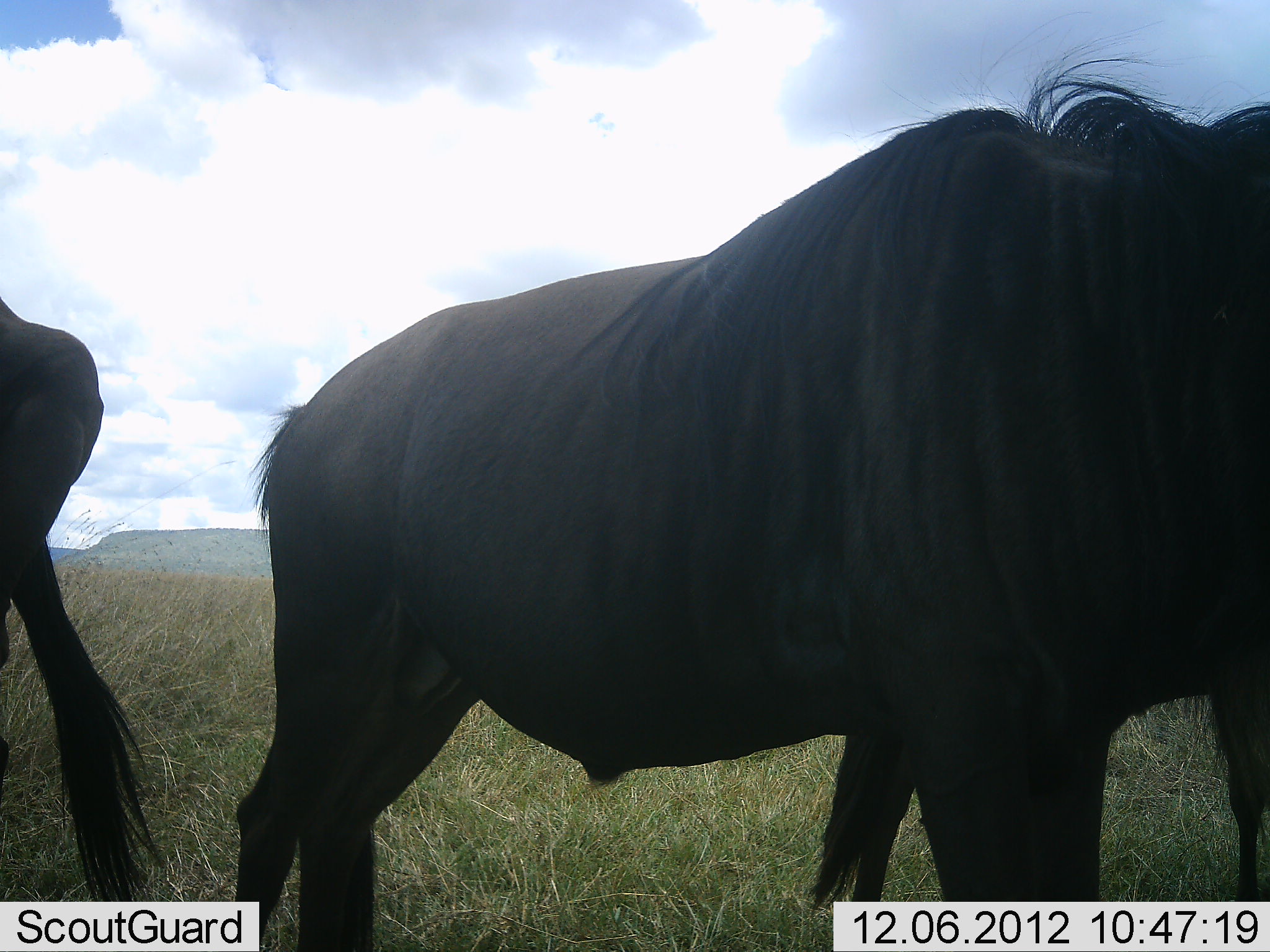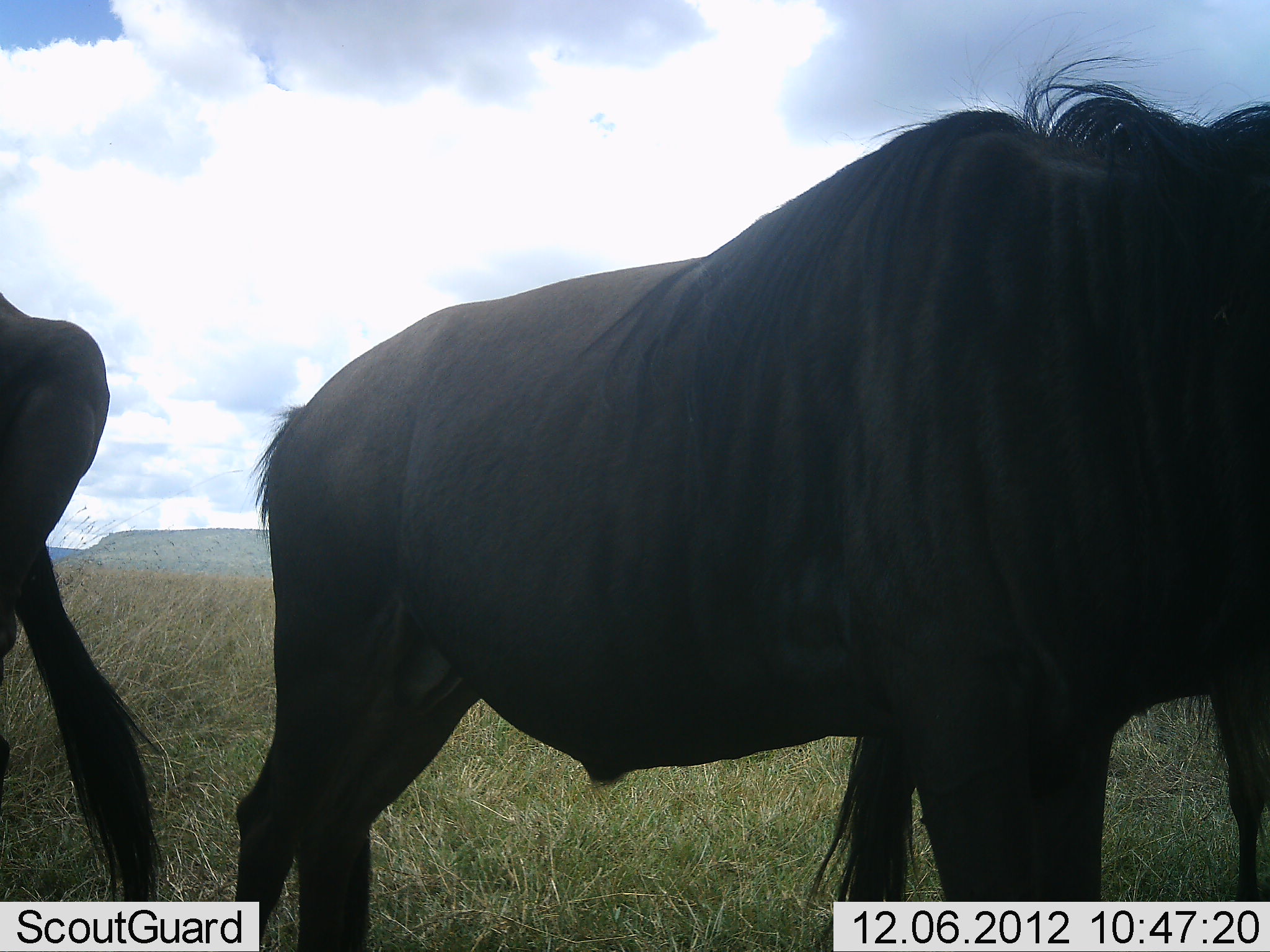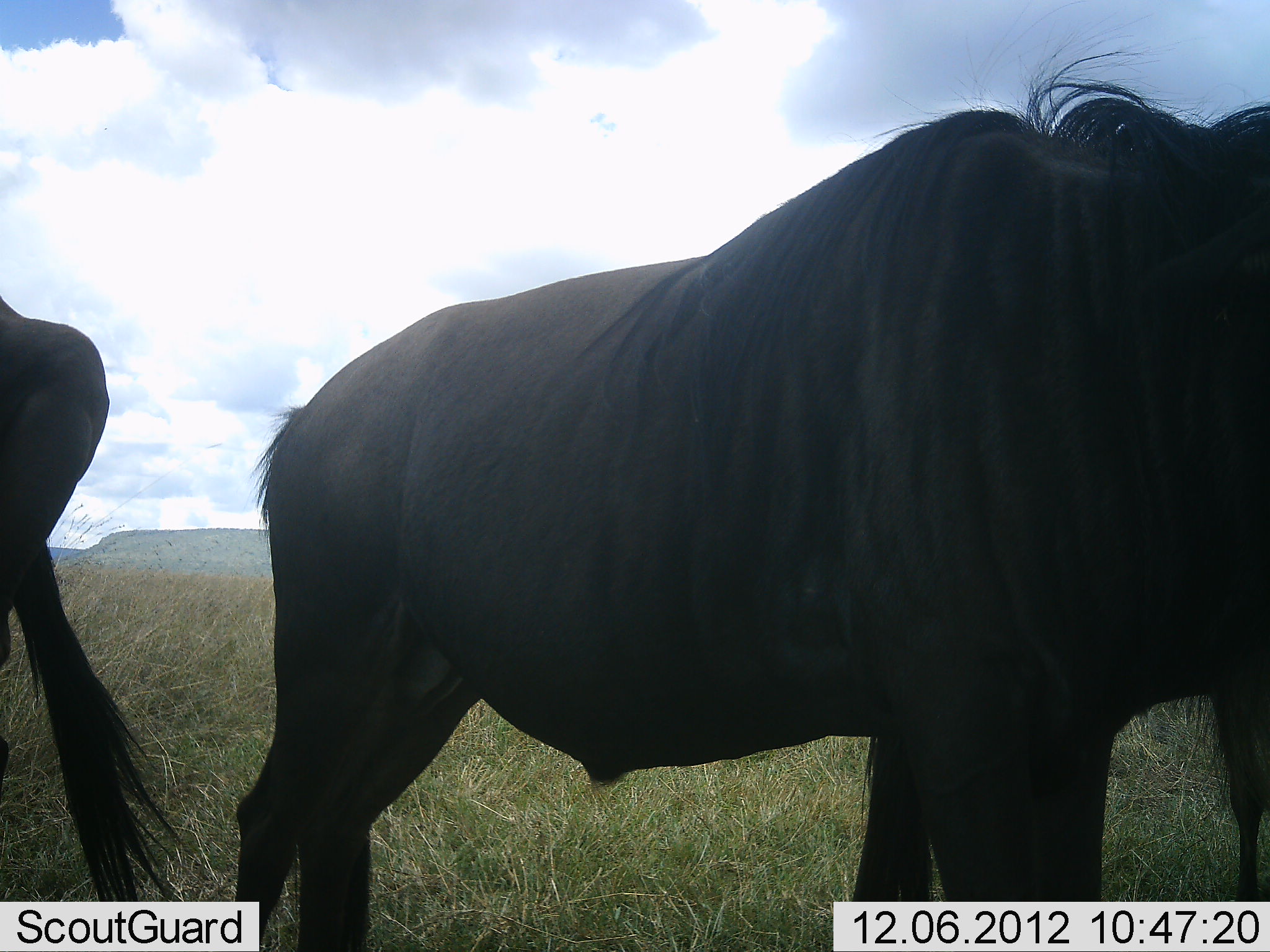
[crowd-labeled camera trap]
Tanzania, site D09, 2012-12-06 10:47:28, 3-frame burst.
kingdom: Animalia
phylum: Chordata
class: Mammalia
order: Artiodactyla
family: Bovidae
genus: Connochaetes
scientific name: Connochaetes taurinus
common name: blue wildebeest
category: wildebeest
Wildebeest (blue wildebeest) (Connochaetes taurinus), count 3. Behavior (volunteer vote fractions): standing 100%, resting 0%, moving 0%, interacting 0%. Young present (vote fraction): 0%. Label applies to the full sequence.